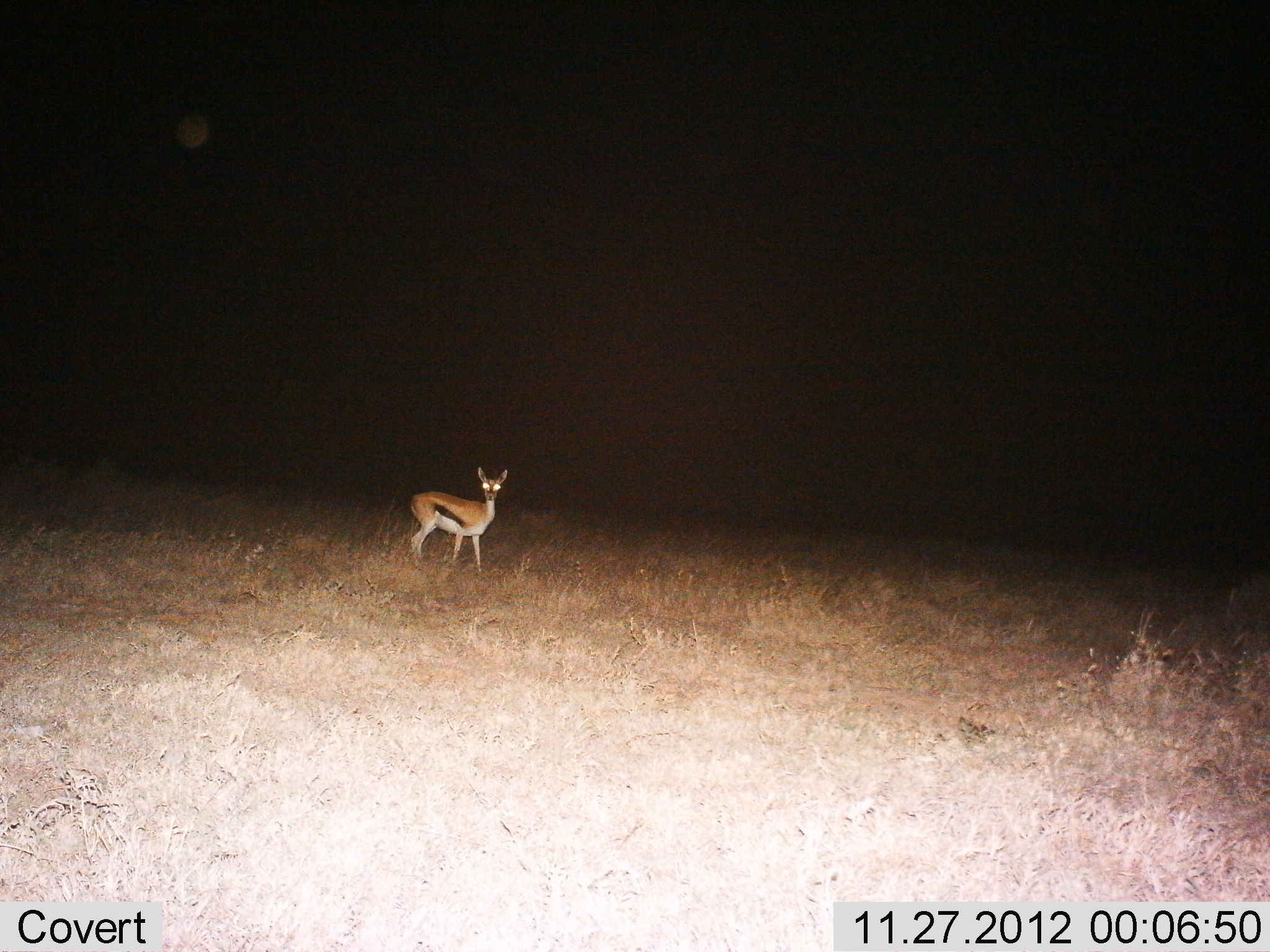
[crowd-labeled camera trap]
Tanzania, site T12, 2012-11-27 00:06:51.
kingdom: Animalia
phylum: Chordata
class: Mammalia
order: Artiodactyla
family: Bovidae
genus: Eudorcas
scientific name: Eudorcas thomsonii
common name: thomson's gazelle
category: gazellethomsons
Gazellethomsons (thomson's gazelle) (Eudorcas thomsonii), count 1. Behavior (volunteer vote fractions): standing 100%, resting 0%, moving 0%, interacting 0%. Young present (vote fraction): 0%. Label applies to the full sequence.